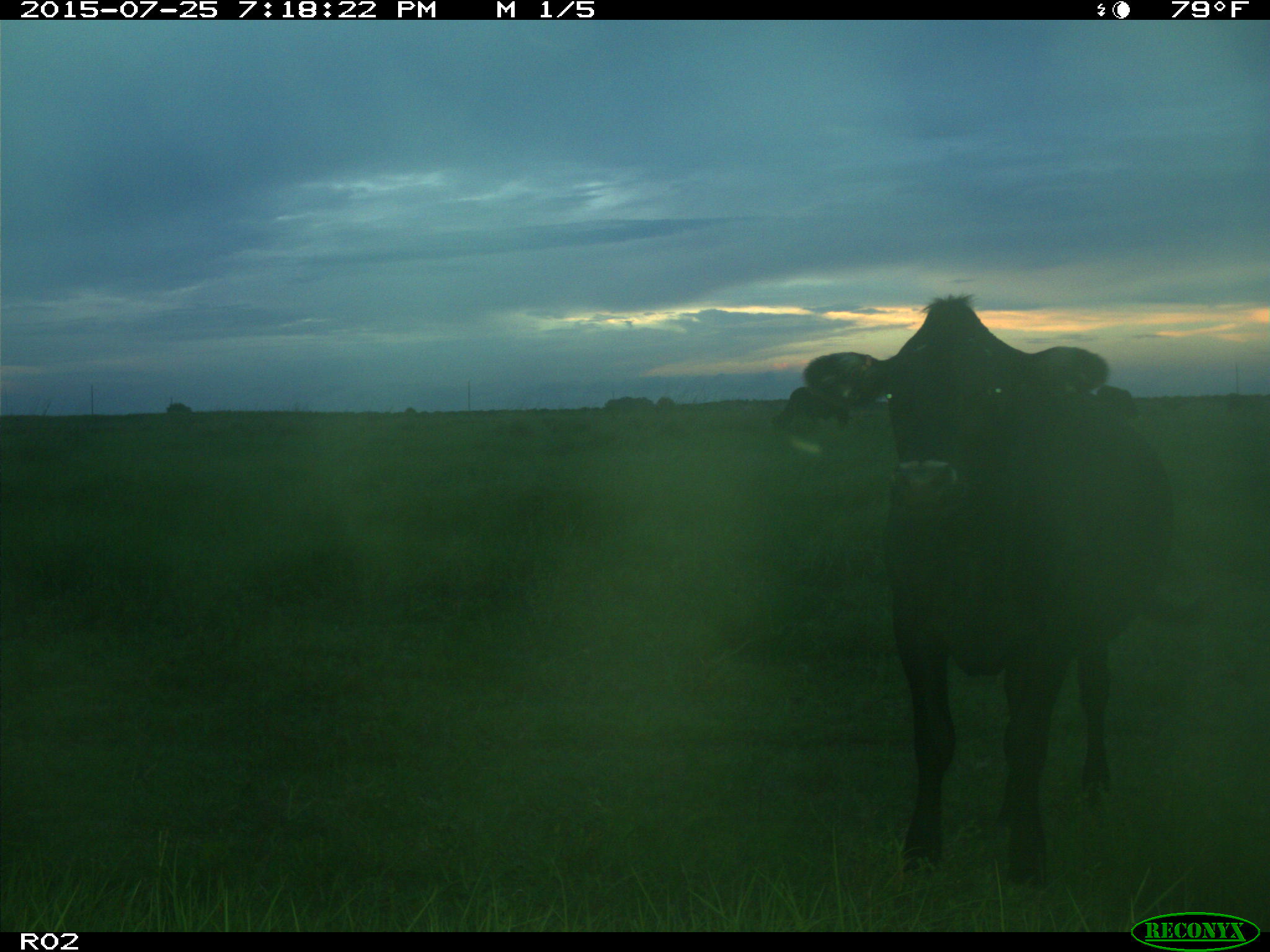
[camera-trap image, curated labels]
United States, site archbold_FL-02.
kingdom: Animalia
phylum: Chordata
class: Mammalia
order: Artiodactyla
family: Bovidae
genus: Bos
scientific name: Bos taurus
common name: domestic cow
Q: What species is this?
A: Bos taurus (domestic cow).